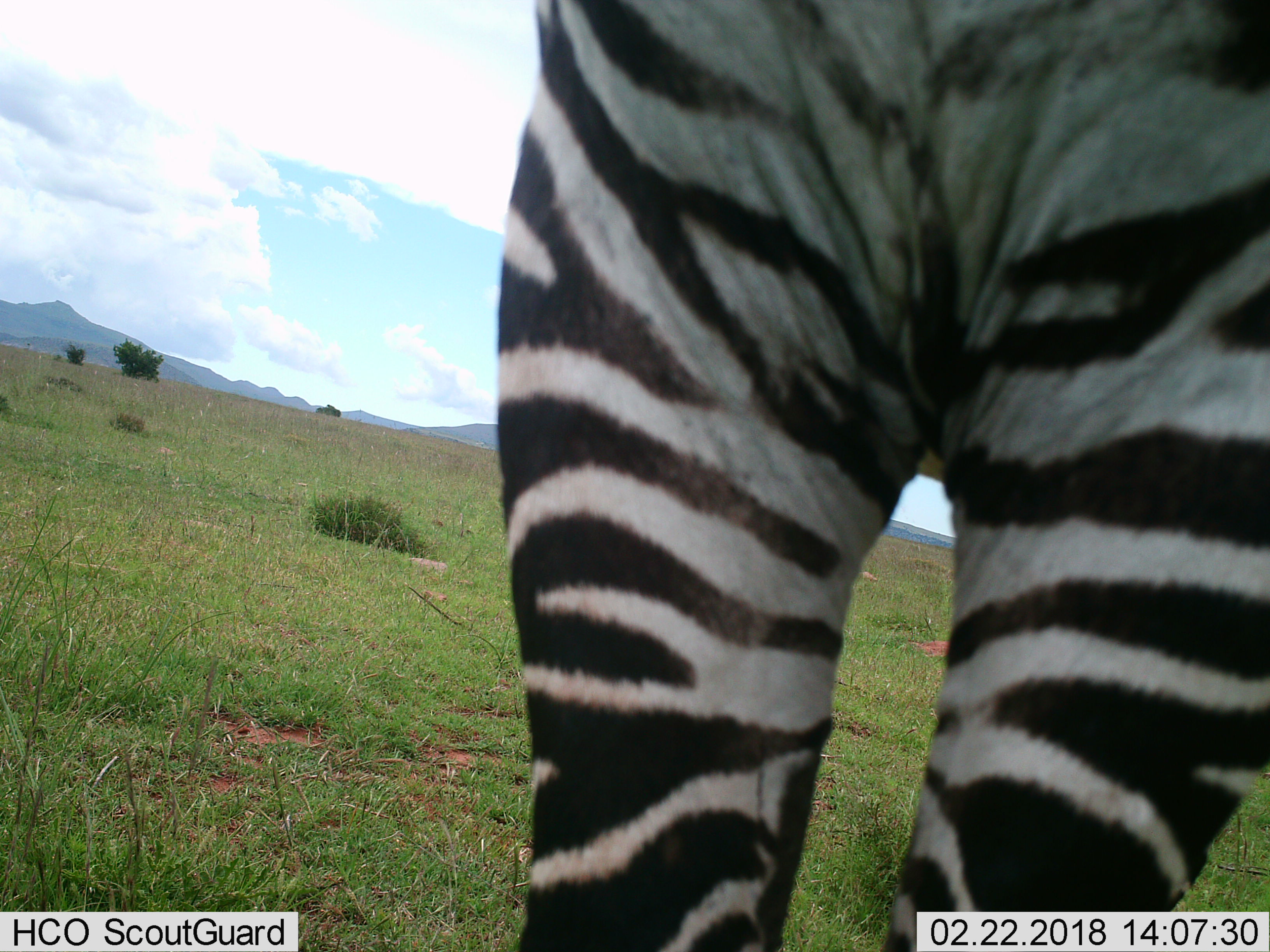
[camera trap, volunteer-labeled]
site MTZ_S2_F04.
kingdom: Animalia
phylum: Chordata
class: Mammalia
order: Perissodactyla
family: Equidae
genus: Equus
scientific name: Equus zebra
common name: mountain zebra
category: zebramountain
Zebramountain (mountain zebra) (Equus zebra), count 1. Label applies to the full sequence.